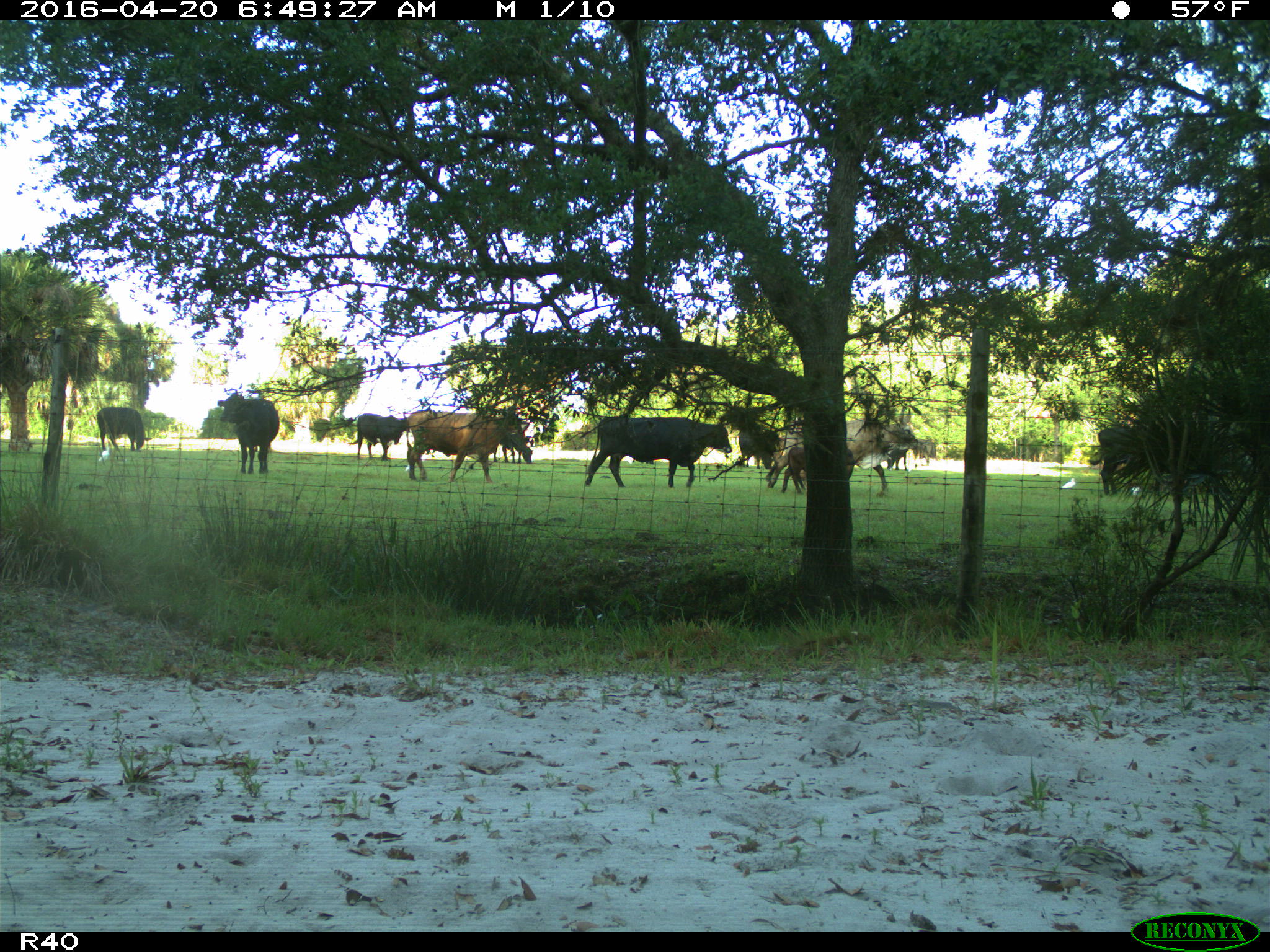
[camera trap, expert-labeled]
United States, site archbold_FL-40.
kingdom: Animalia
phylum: Chordata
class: Mammalia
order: Artiodactyla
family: Bovidae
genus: Bos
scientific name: Bos taurus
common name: domestic cow